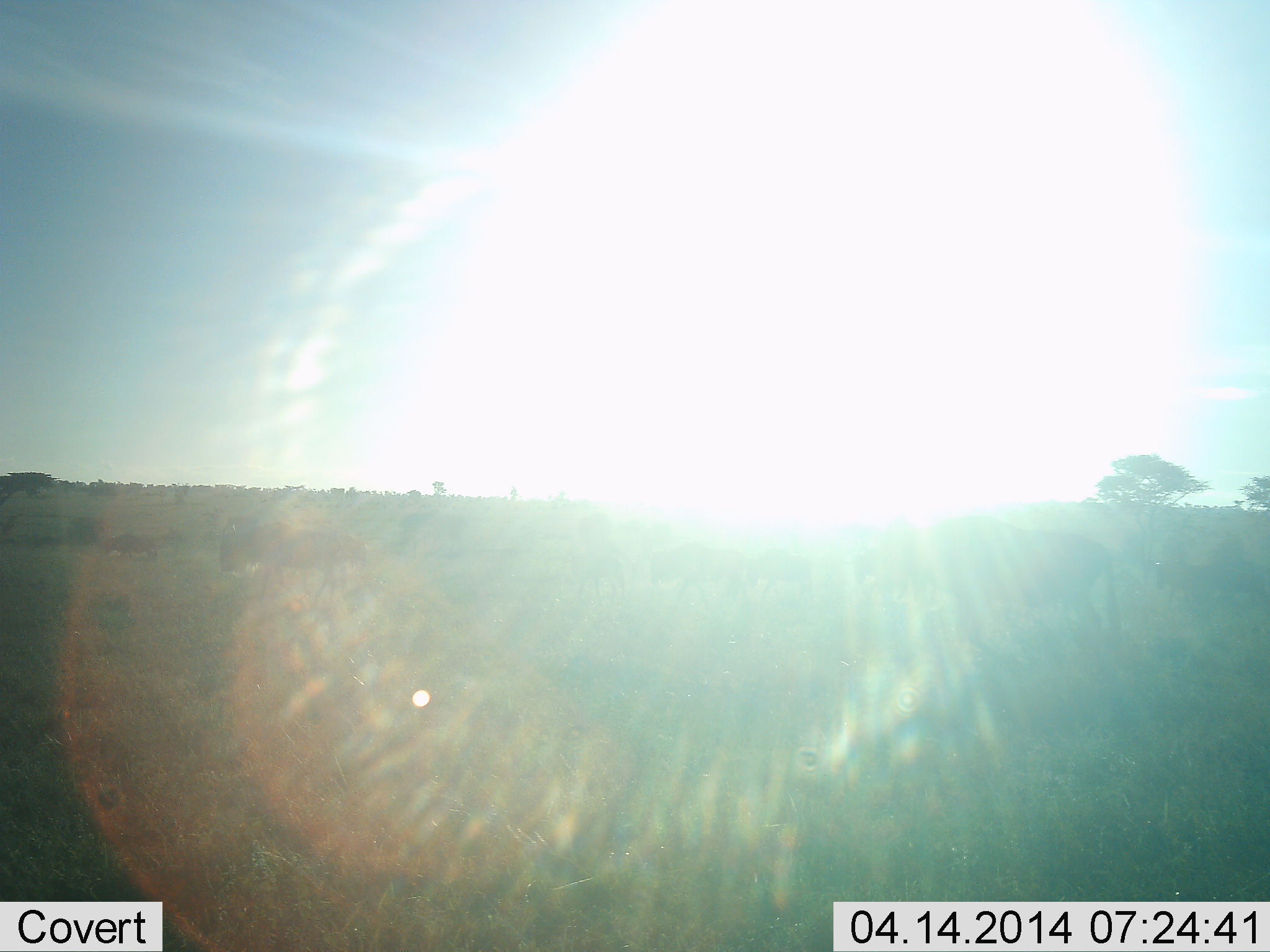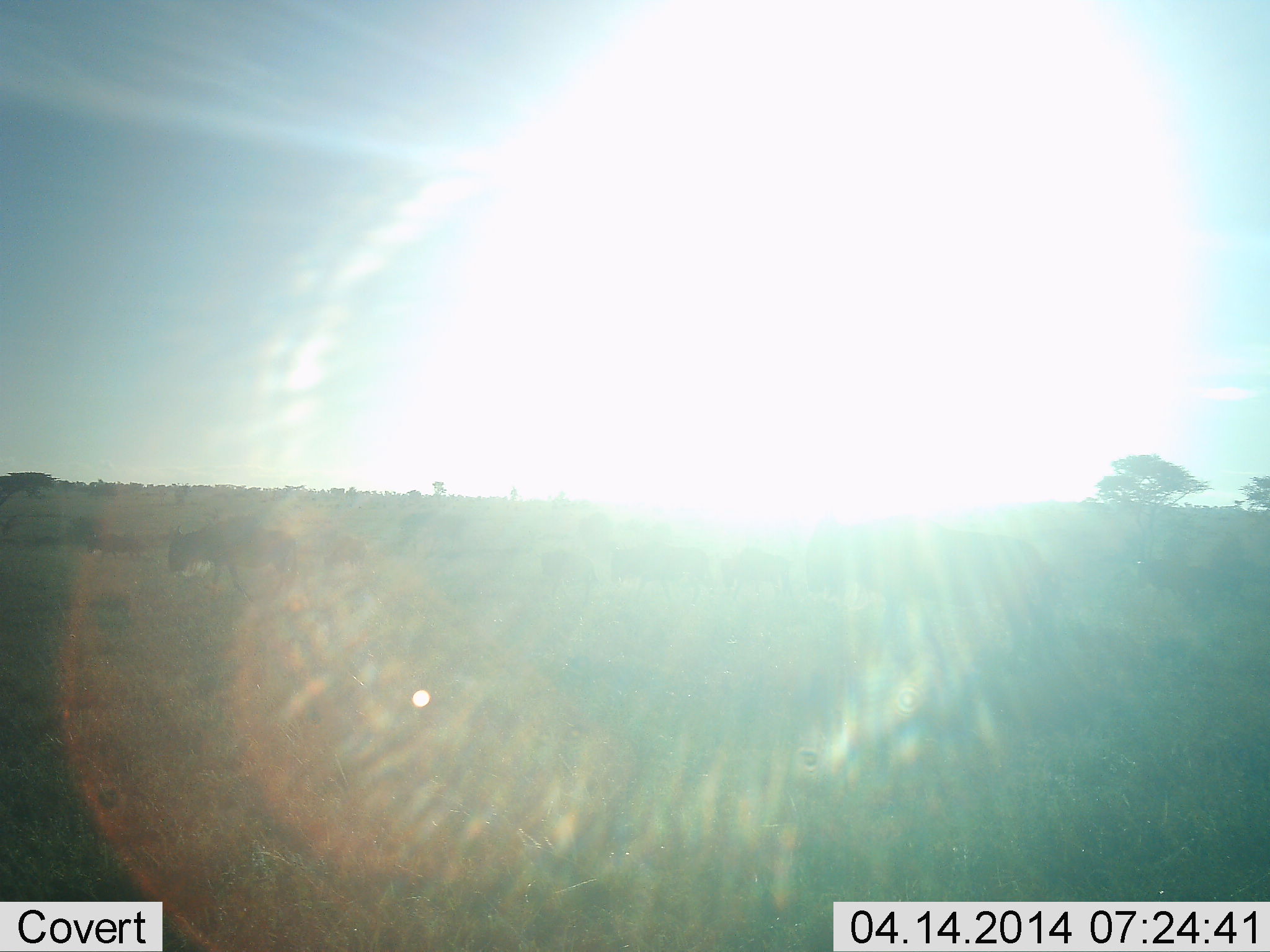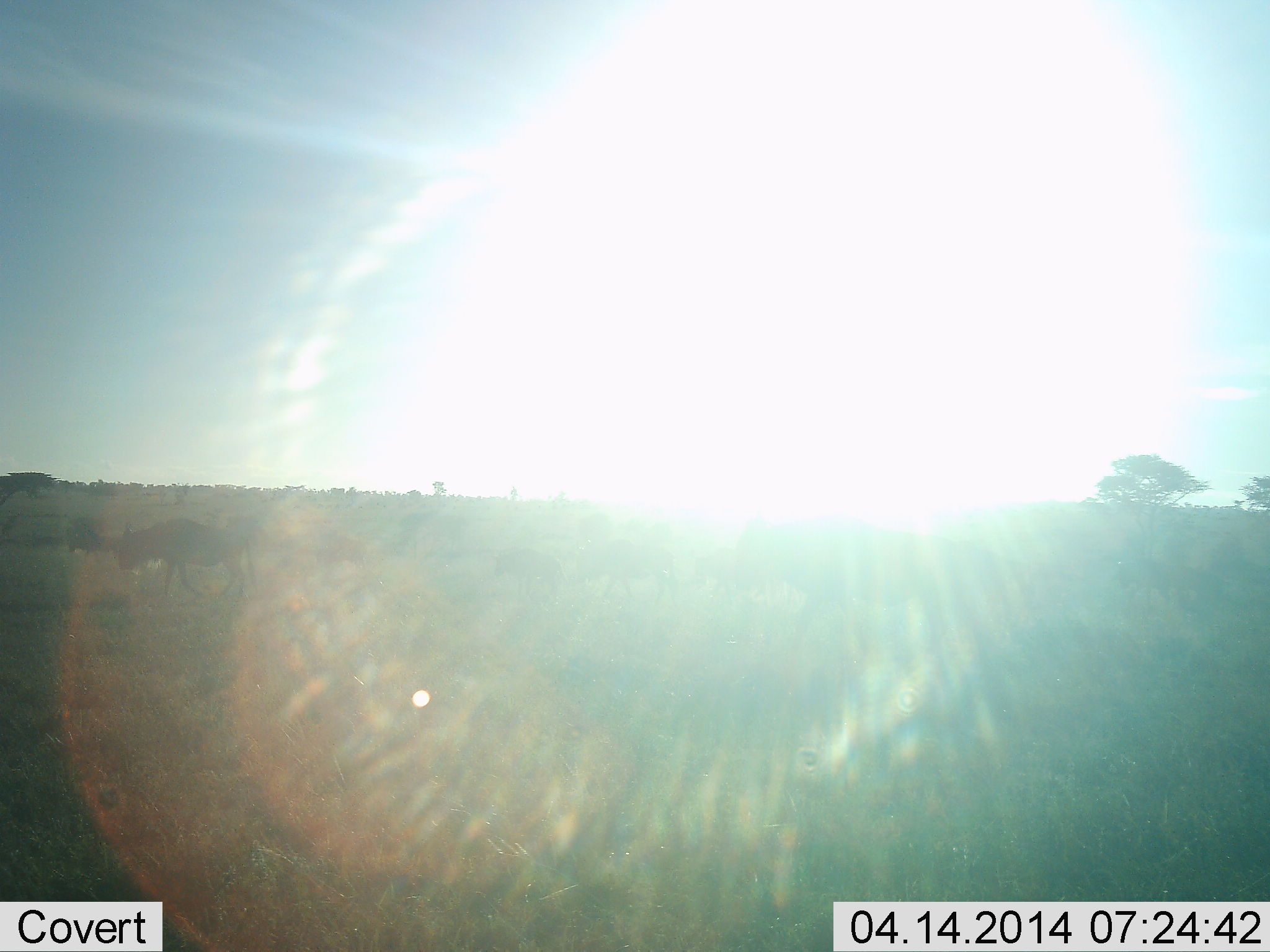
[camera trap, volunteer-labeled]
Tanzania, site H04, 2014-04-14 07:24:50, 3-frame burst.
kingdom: Animalia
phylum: Chordata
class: Mammalia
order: Artiodactyla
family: Bovidae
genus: Connochaetes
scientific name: Connochaetes taurinus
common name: blue wildebeest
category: wildebeest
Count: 7.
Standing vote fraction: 10%.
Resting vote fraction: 0%.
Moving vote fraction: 90%.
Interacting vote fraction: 10%.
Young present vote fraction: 10%.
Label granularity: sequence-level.